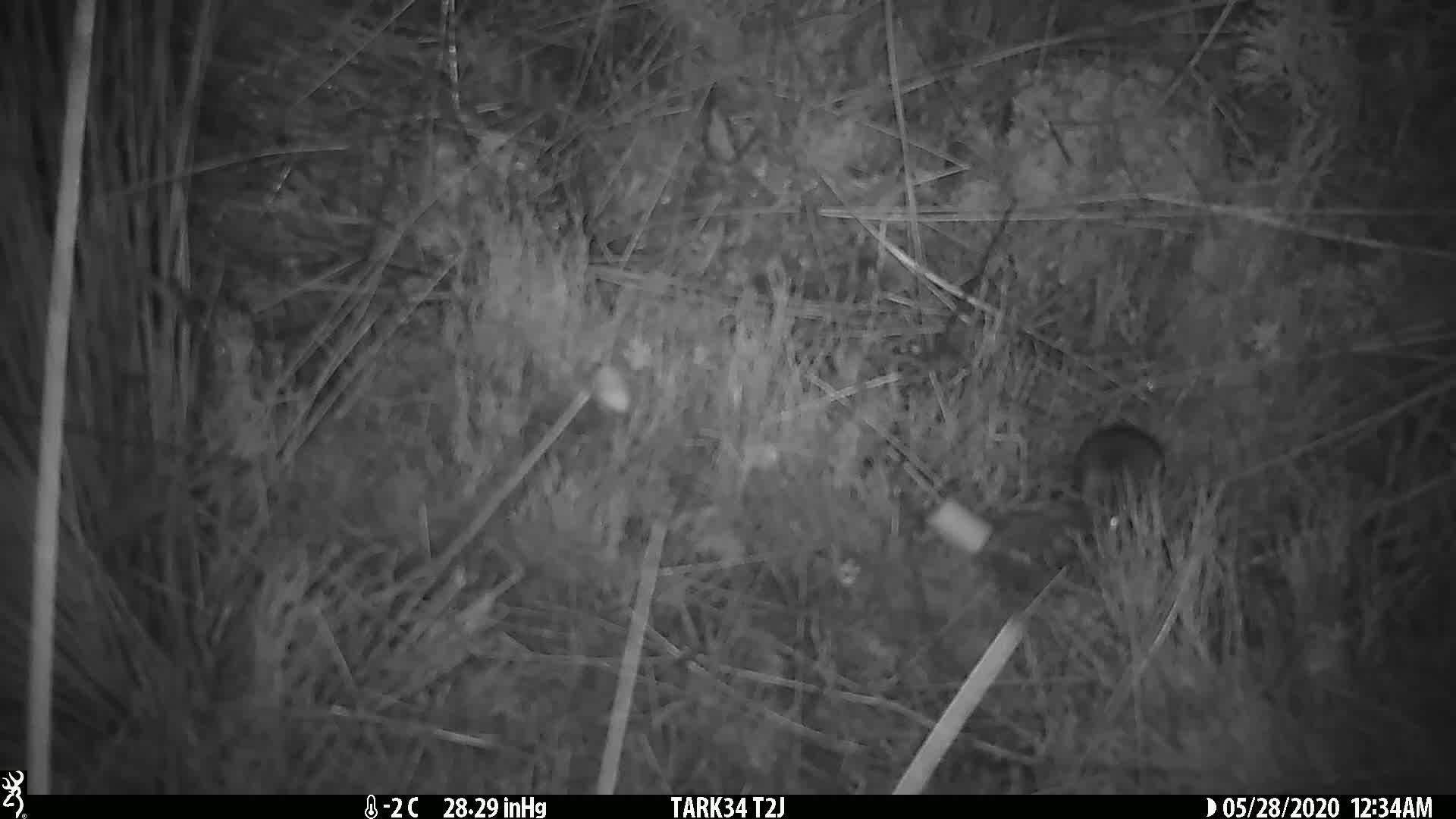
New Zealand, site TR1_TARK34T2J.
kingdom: Animalia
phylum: Chordata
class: Mammalia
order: Rodentia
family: Muridae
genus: Mus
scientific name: Mus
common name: mouse